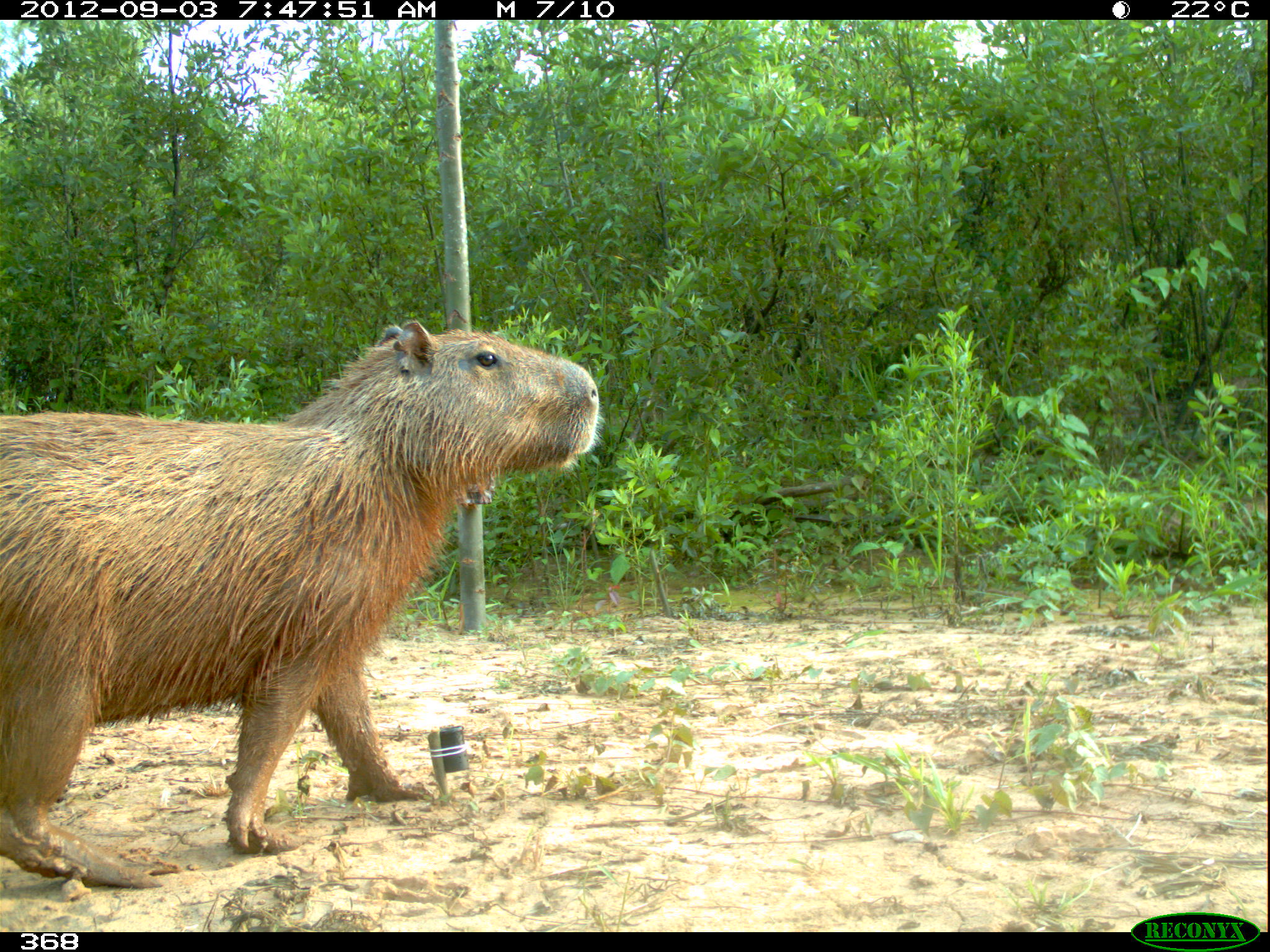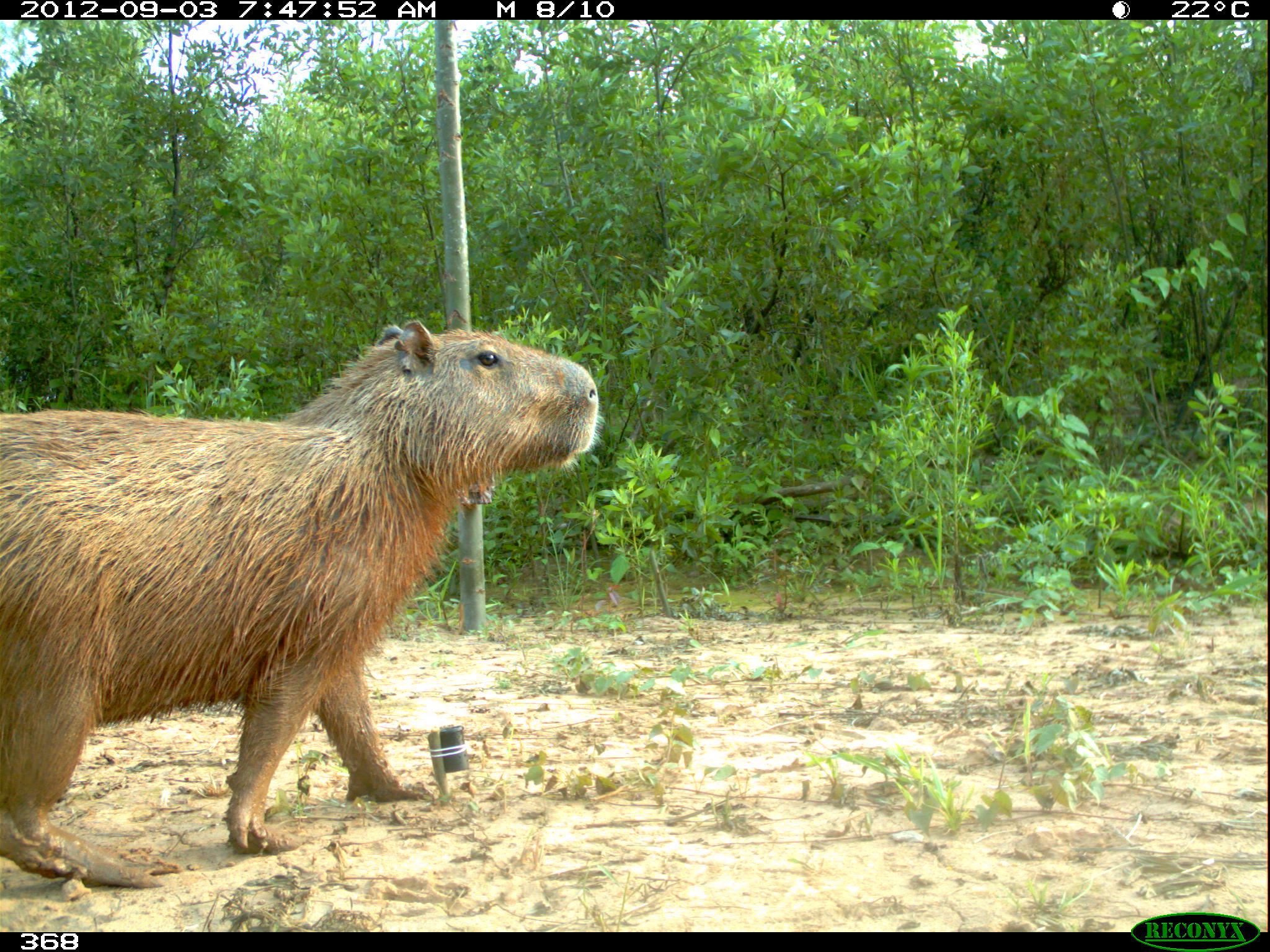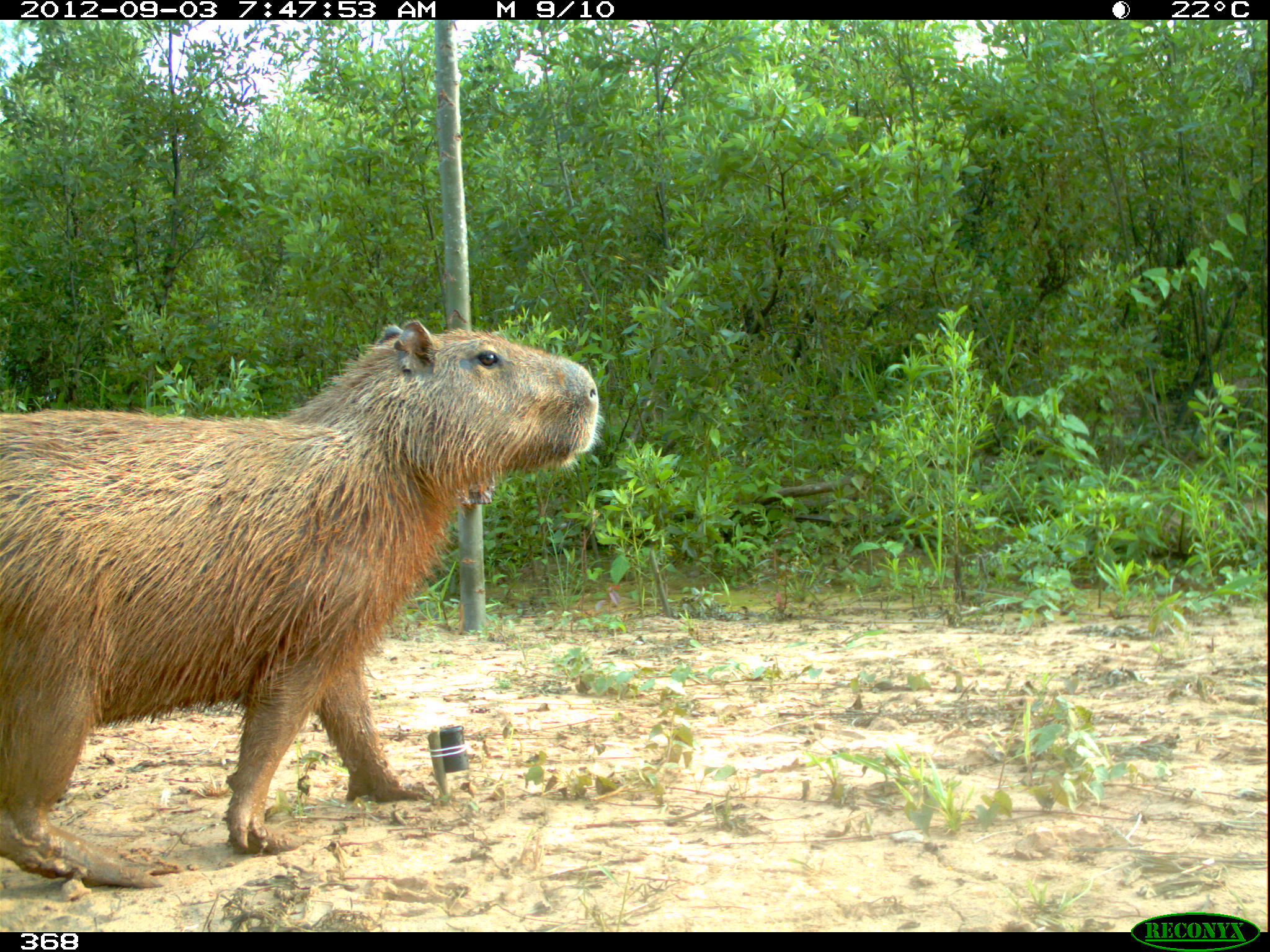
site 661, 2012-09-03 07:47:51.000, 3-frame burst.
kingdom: Animalia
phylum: Chordata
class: Mammalia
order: Rodentia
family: Caviidae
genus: Hydrochoerus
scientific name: Hydrochoerus hydrochaeris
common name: capybara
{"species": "Hydrochoerus hydrochaeris (capybara)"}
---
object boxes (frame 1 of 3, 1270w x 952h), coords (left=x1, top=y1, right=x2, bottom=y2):
hydrochoerus hydrochaeris: (left=0, top=320, right=602, bottom=890)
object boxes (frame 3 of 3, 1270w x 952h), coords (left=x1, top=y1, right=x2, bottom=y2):
hydrochoerus hydrochaeris: (left=0, top=312, right=605, bottom=888)